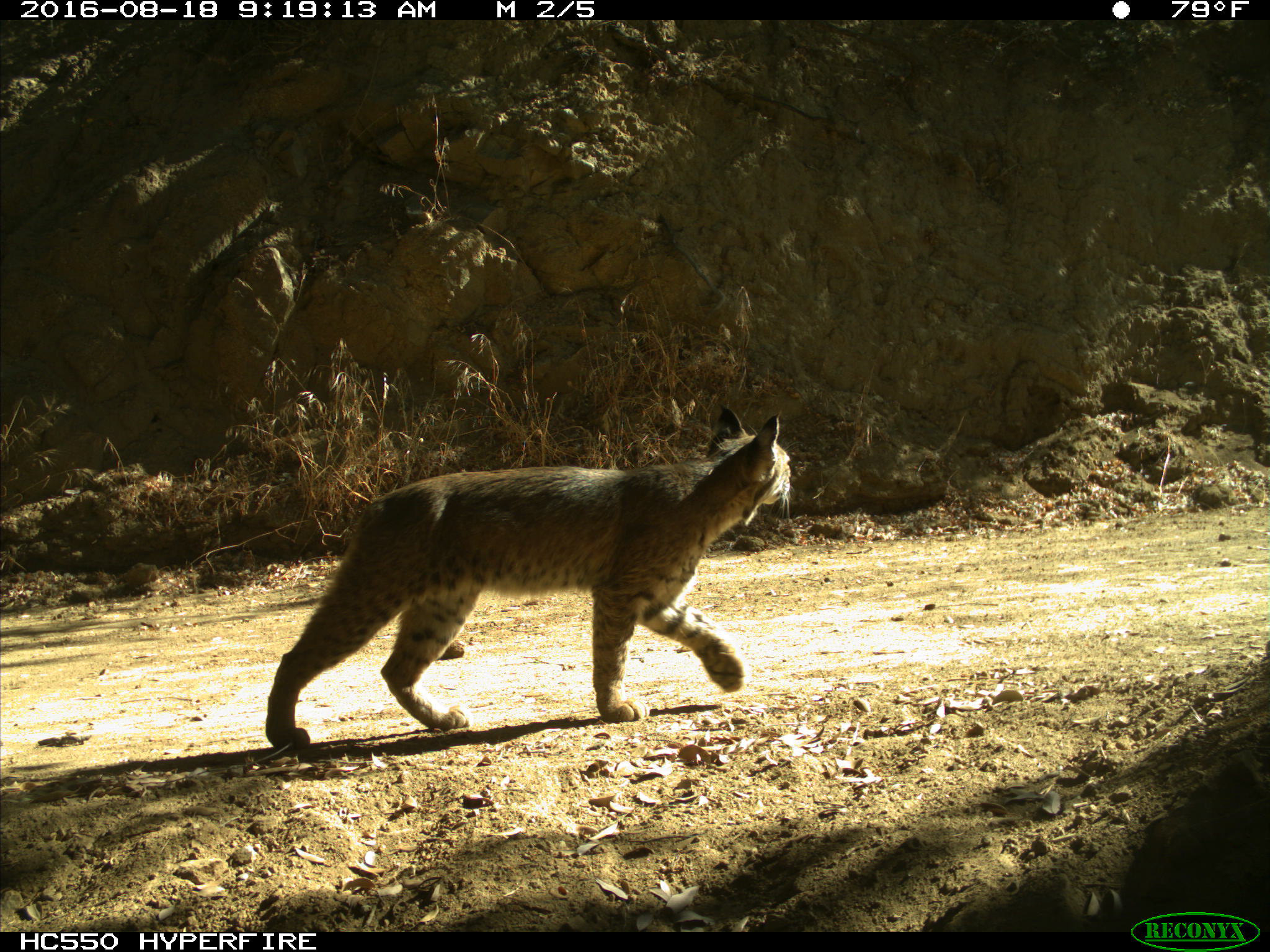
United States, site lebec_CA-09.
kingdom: Animalia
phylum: Chordata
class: Mammalia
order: Carnivora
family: Felidae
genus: Lynx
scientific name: Lynx rufus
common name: bobcat